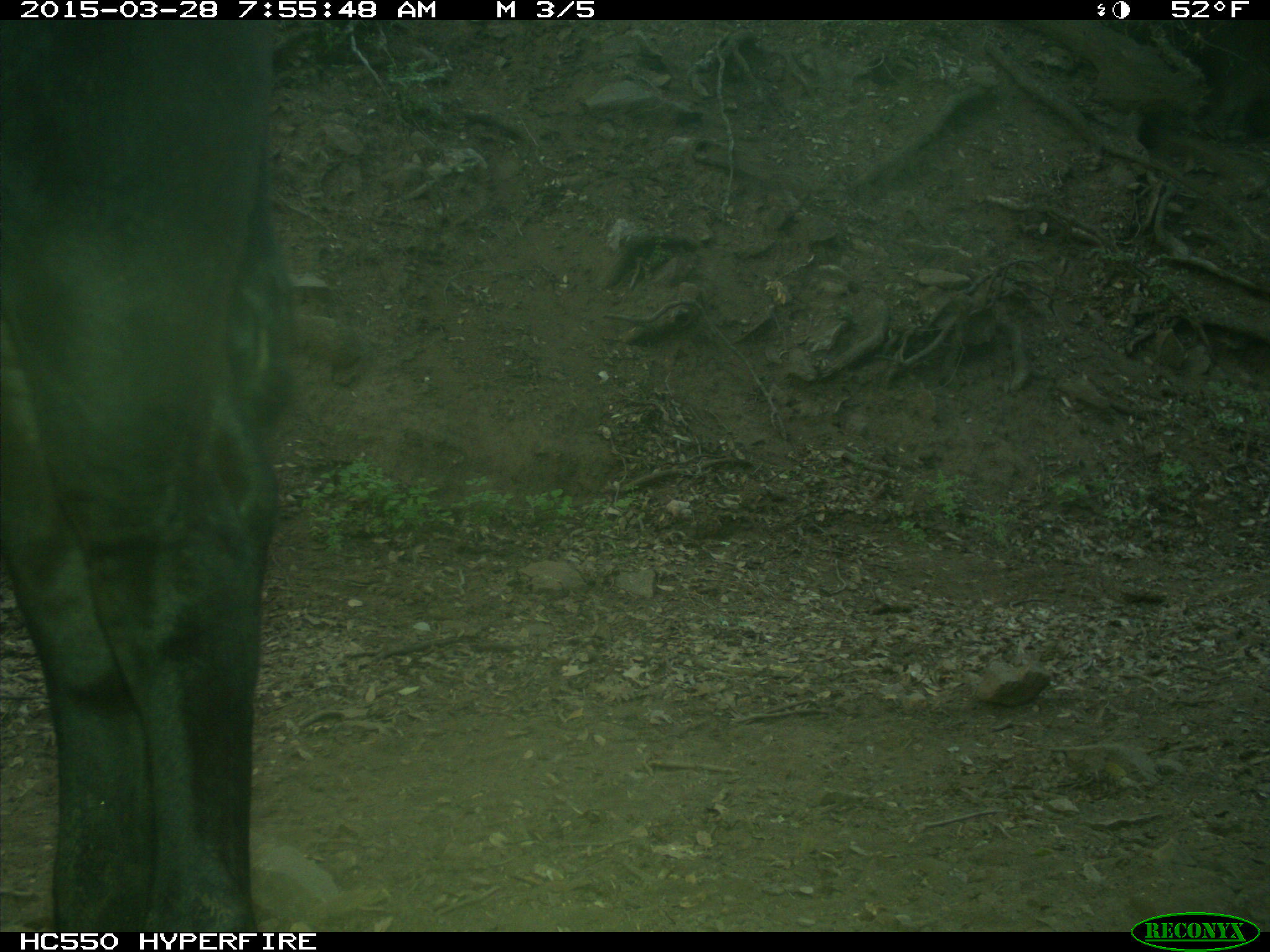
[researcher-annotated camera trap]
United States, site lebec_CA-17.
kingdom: Animalia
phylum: Chordata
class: Mammalia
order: Artiodactyla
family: Bovidae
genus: Bos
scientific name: Bos taurus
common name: domestic cow